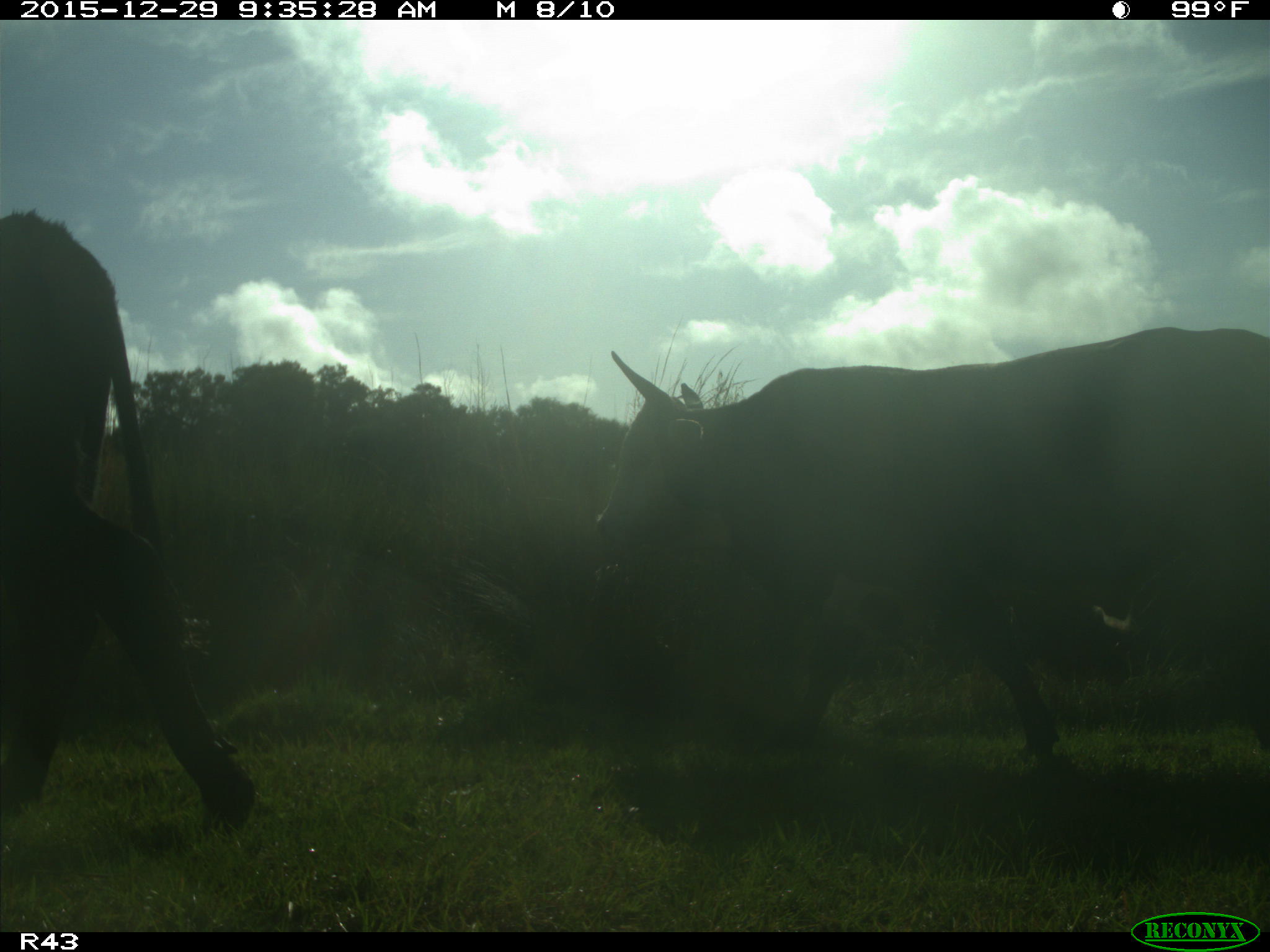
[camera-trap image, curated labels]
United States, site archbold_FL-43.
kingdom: Animalia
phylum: Chordata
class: Mammalia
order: Artiodactyla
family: Bovidae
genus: Bos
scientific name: Bos taurus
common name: domestic cow